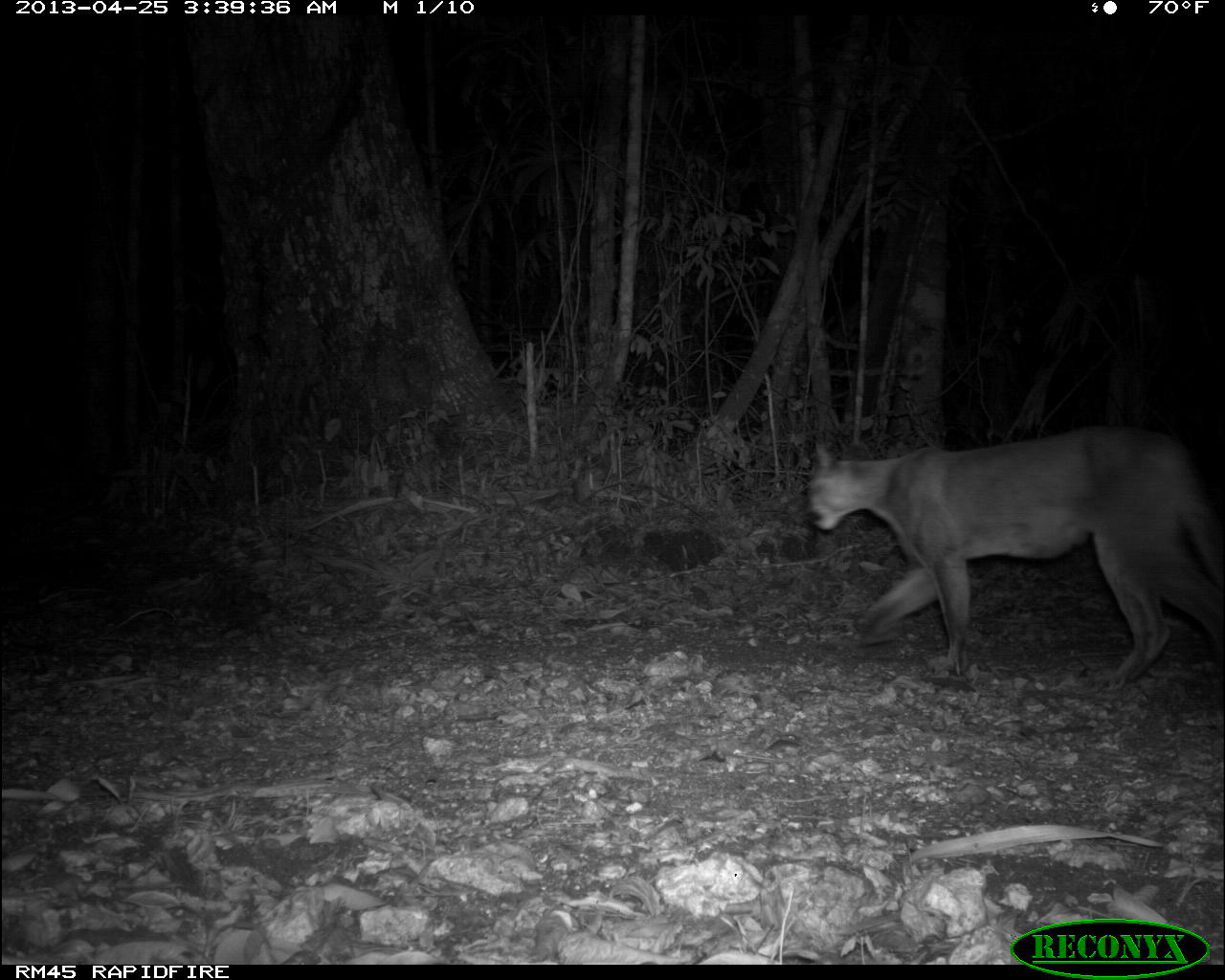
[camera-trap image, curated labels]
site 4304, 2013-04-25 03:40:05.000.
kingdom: Animalia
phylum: Chordata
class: Mammalia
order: Carnivora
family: Felidae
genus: Puma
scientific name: Puma concolor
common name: mountain lion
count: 1